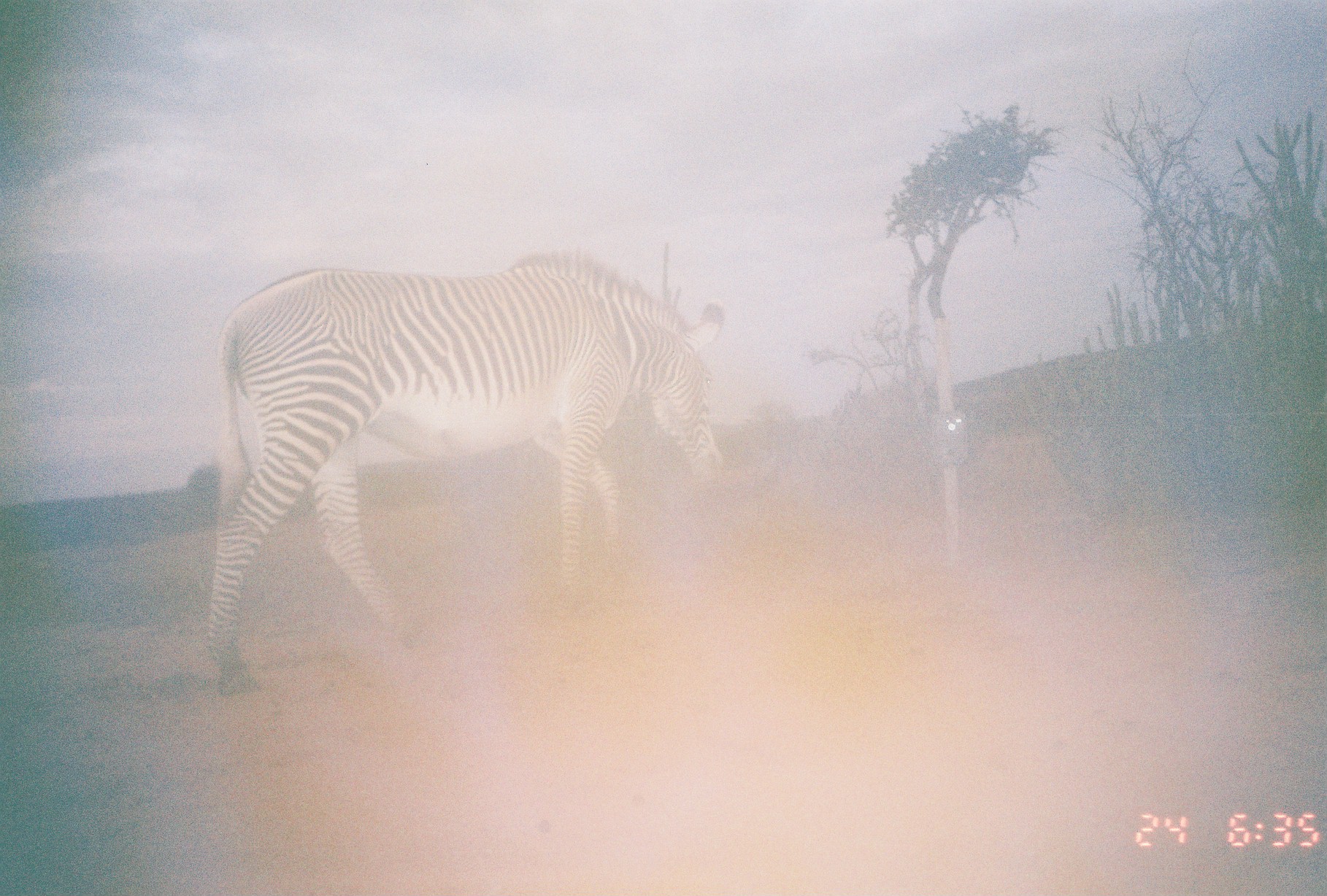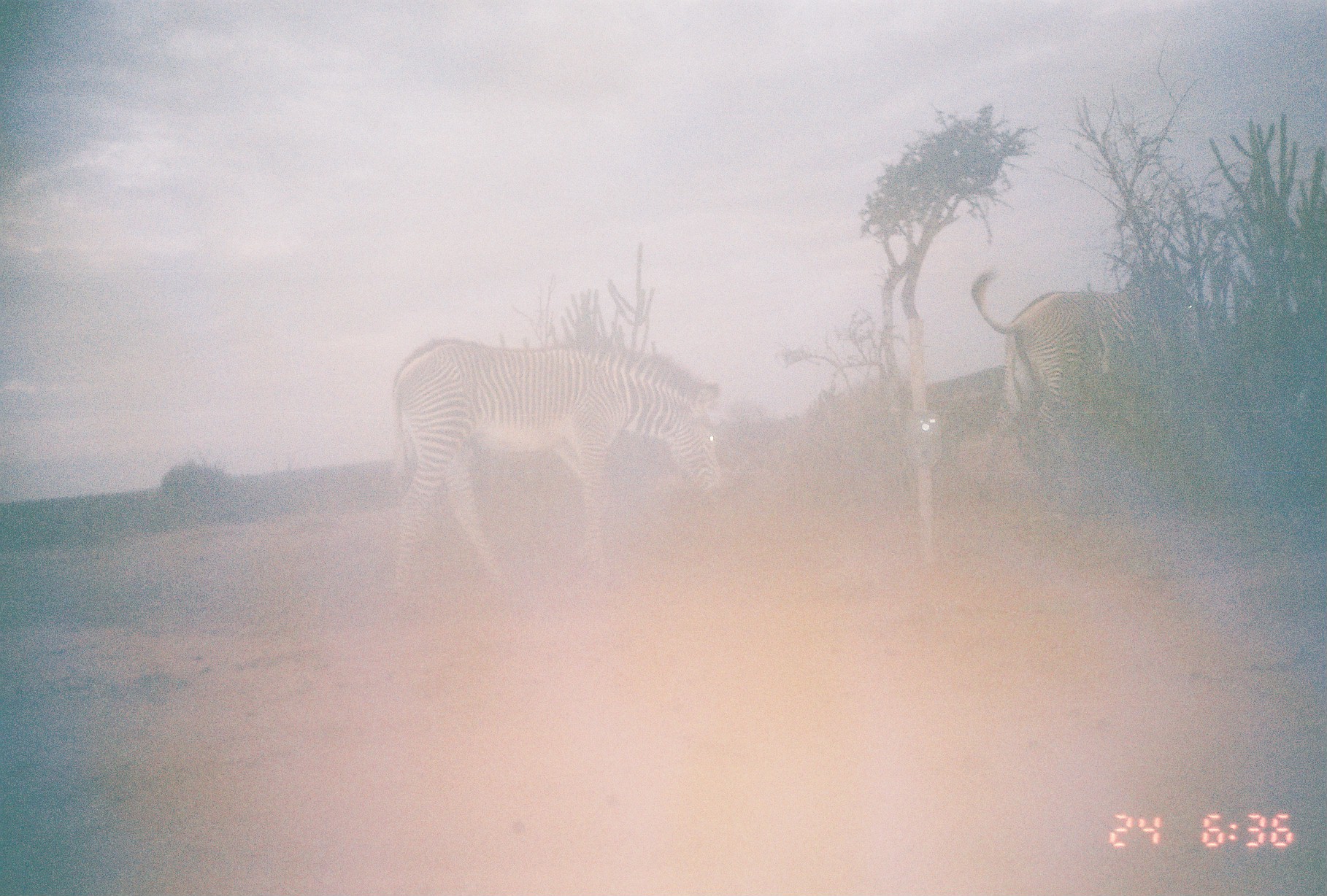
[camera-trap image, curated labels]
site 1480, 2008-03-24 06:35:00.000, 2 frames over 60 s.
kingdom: Animalia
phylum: Chordata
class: Mammalia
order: Perissodactyla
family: Equidae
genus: Equus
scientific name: Equus grevyi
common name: grévy's zebra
Equus grevyi (grévy's zebra), count 1.